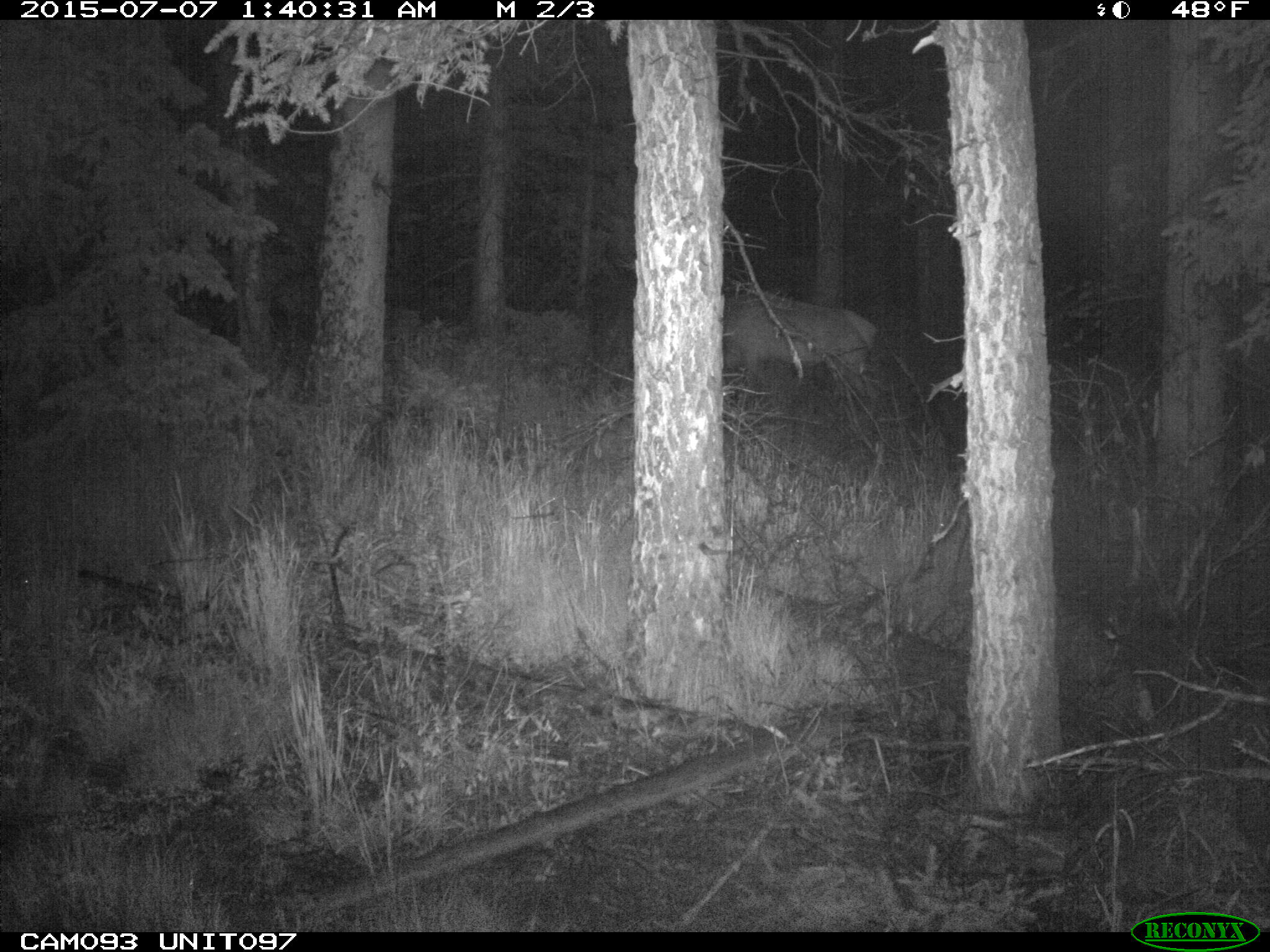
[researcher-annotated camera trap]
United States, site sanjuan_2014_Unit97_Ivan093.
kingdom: Animalia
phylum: Chordata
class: Mammalia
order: Artiodactyla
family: Cervidae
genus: Cervus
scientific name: Cervus elaphus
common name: red deer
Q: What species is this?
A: Cervus elaphus (red deer).